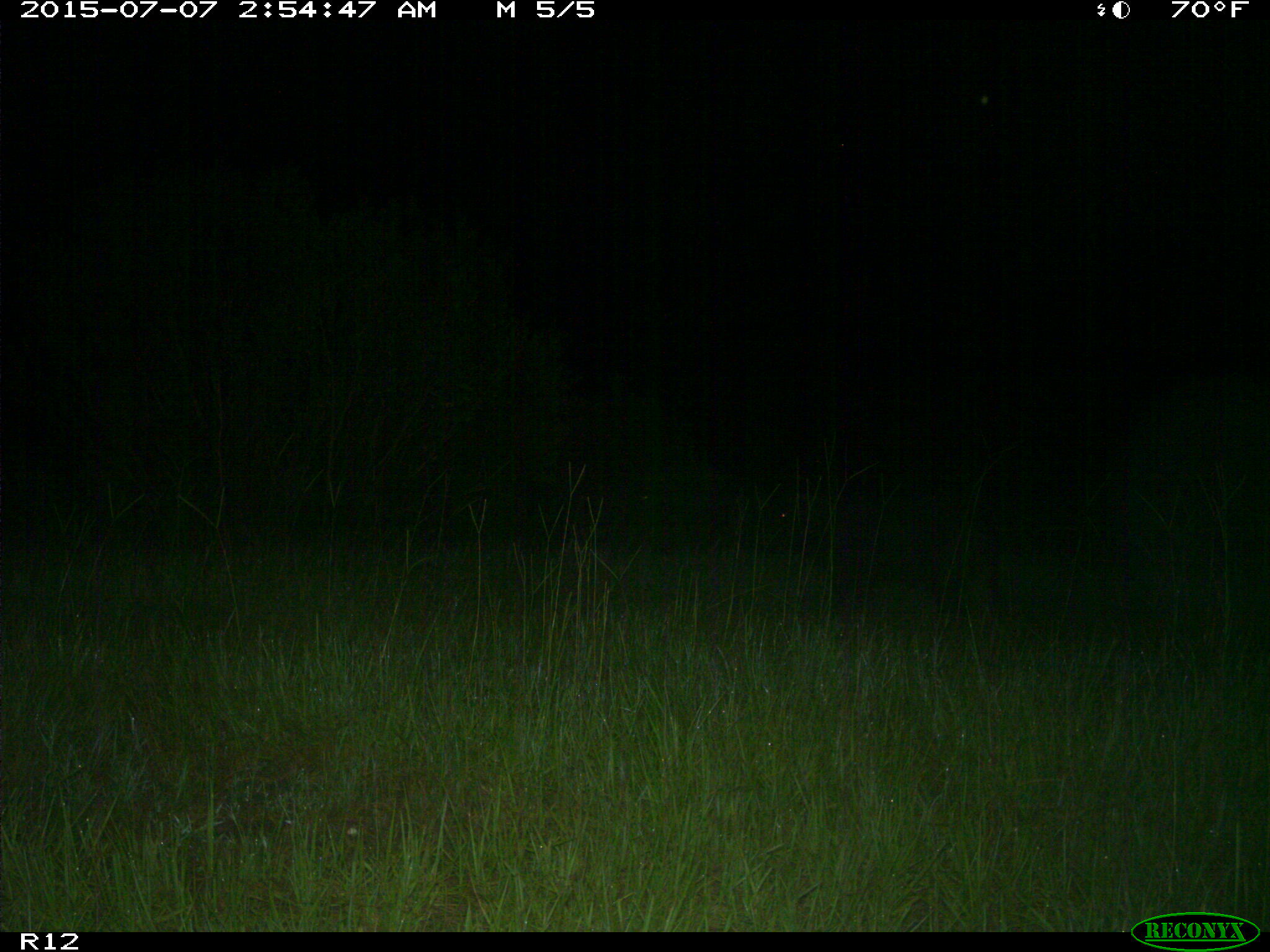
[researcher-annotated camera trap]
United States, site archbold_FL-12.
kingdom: Animalia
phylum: Chordata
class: Mammalia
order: Artiodactyla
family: Suidae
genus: Sus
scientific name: Sus scrofa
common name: wild boar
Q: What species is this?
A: Sus scrofa (wild boar).